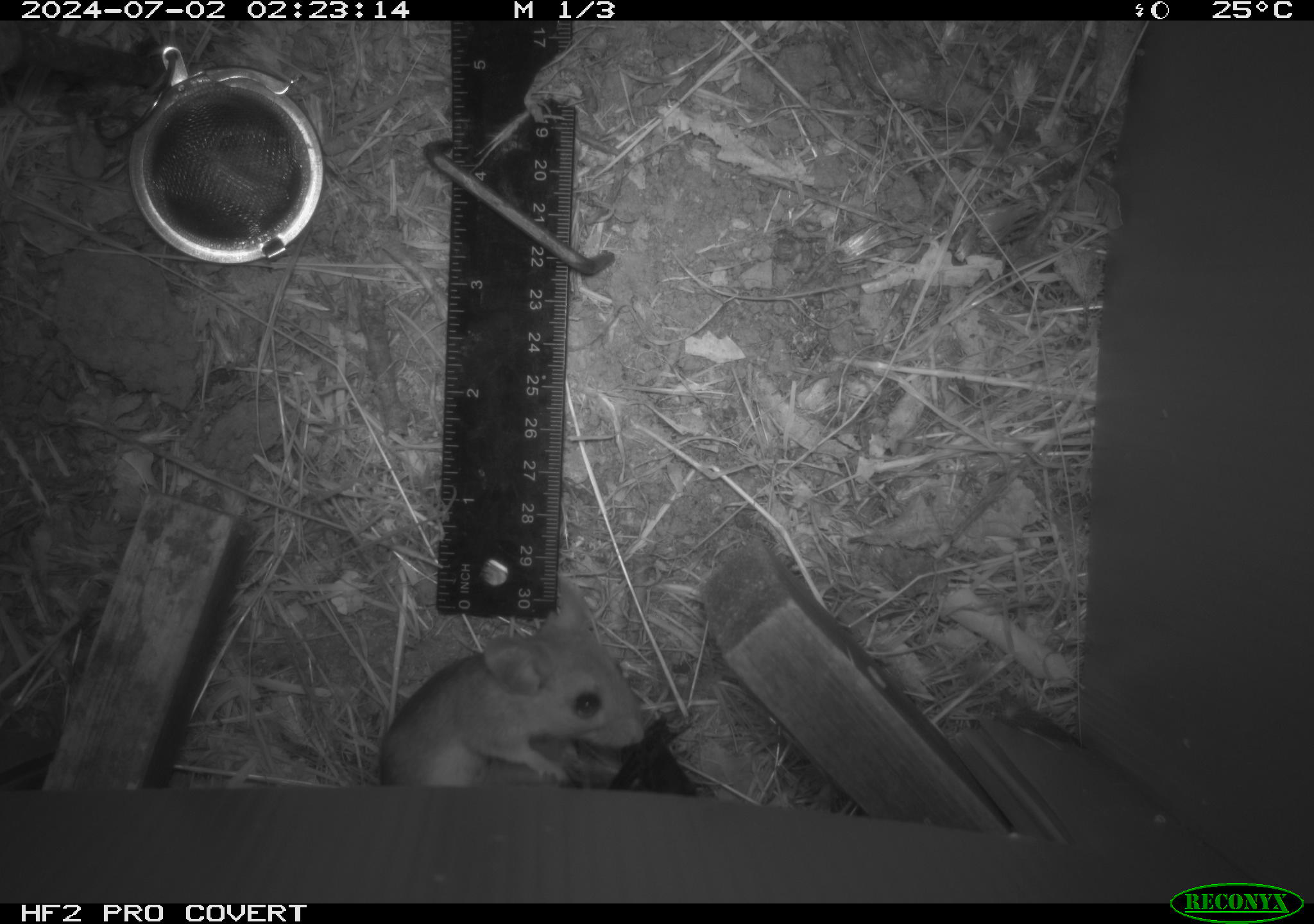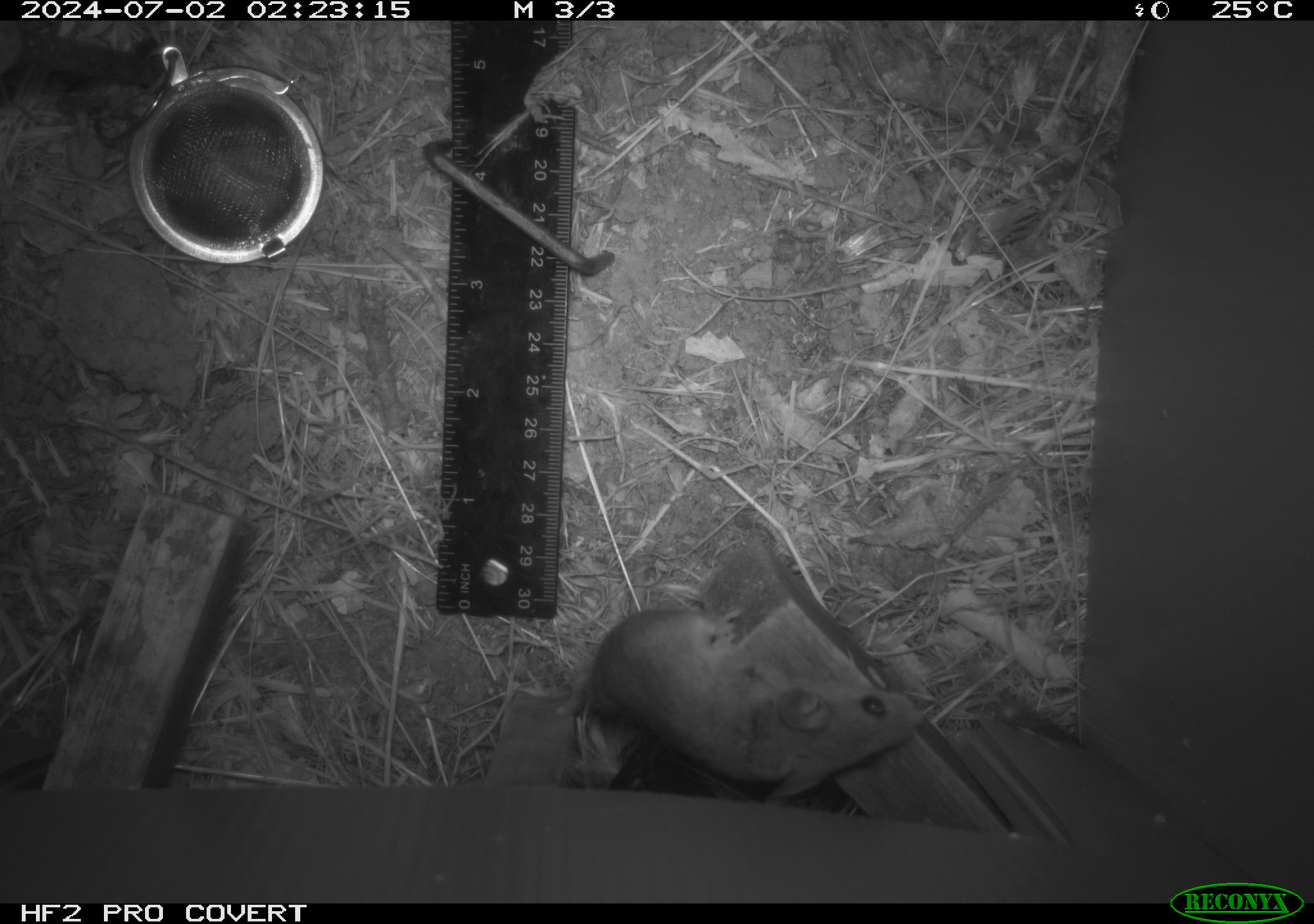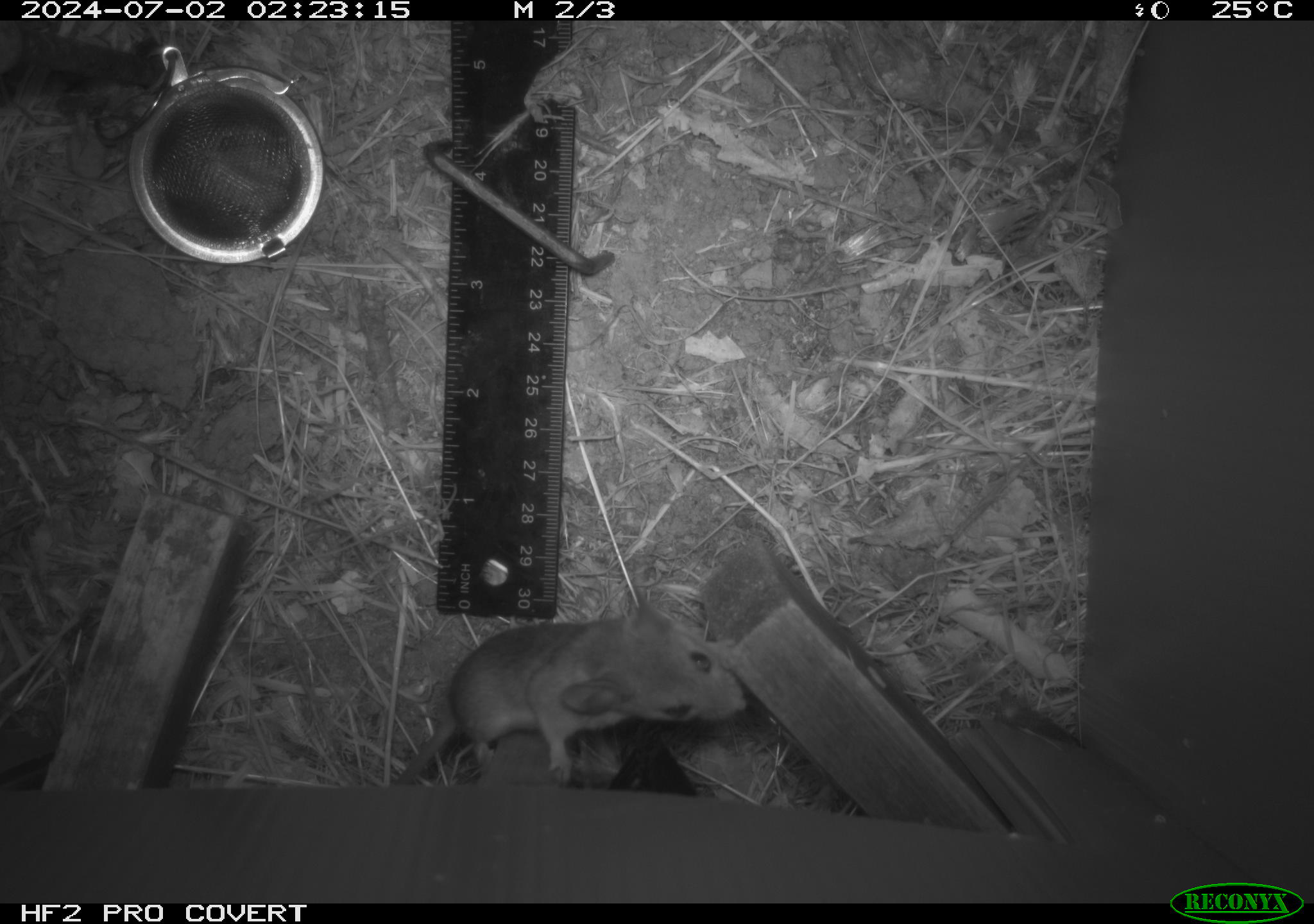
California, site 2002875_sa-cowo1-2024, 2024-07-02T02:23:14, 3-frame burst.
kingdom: Animalia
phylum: Chordata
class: Mammalia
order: Rodentia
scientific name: Rodentia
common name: mouse species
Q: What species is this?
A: Mouse species (Rodentia).